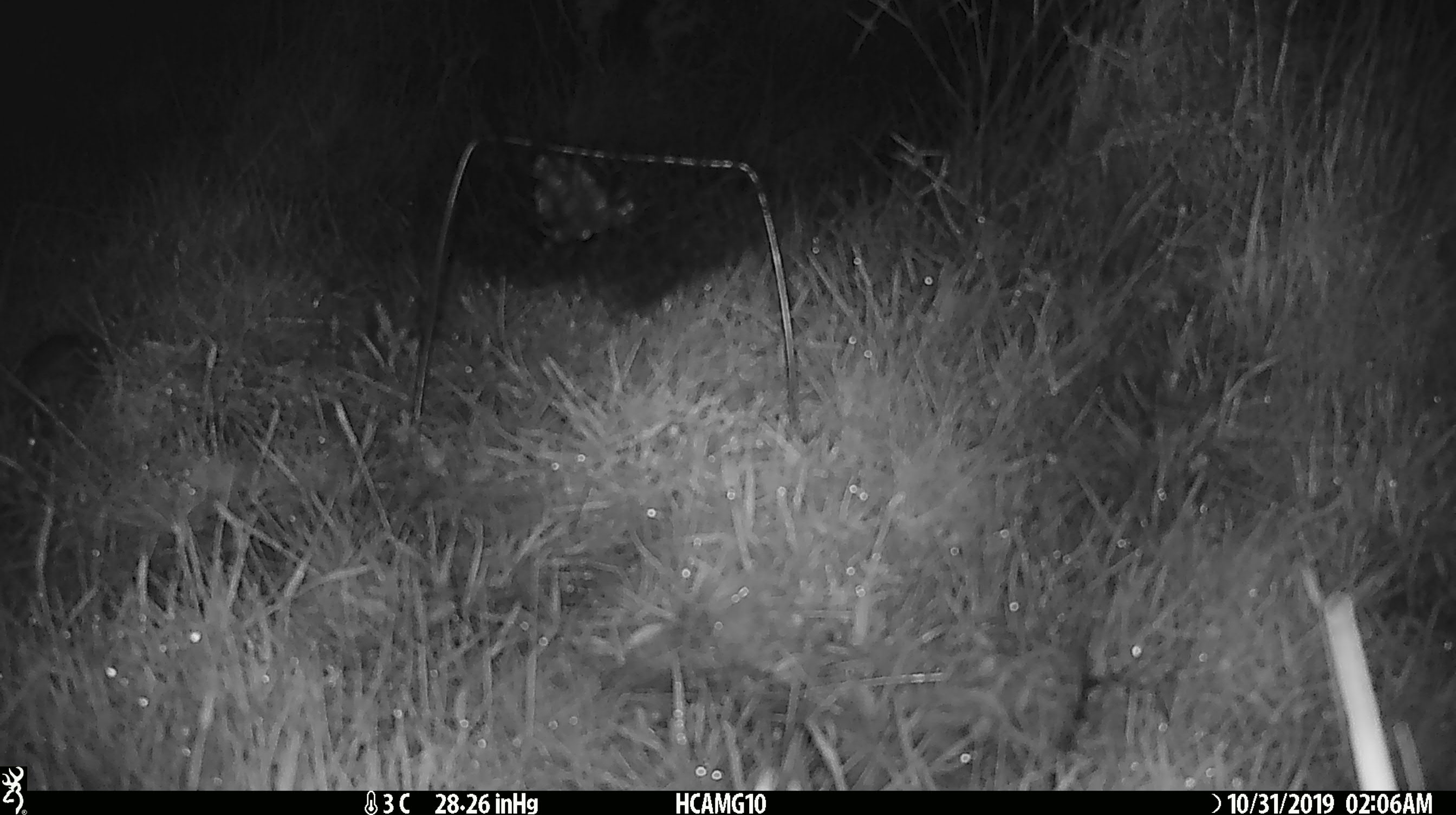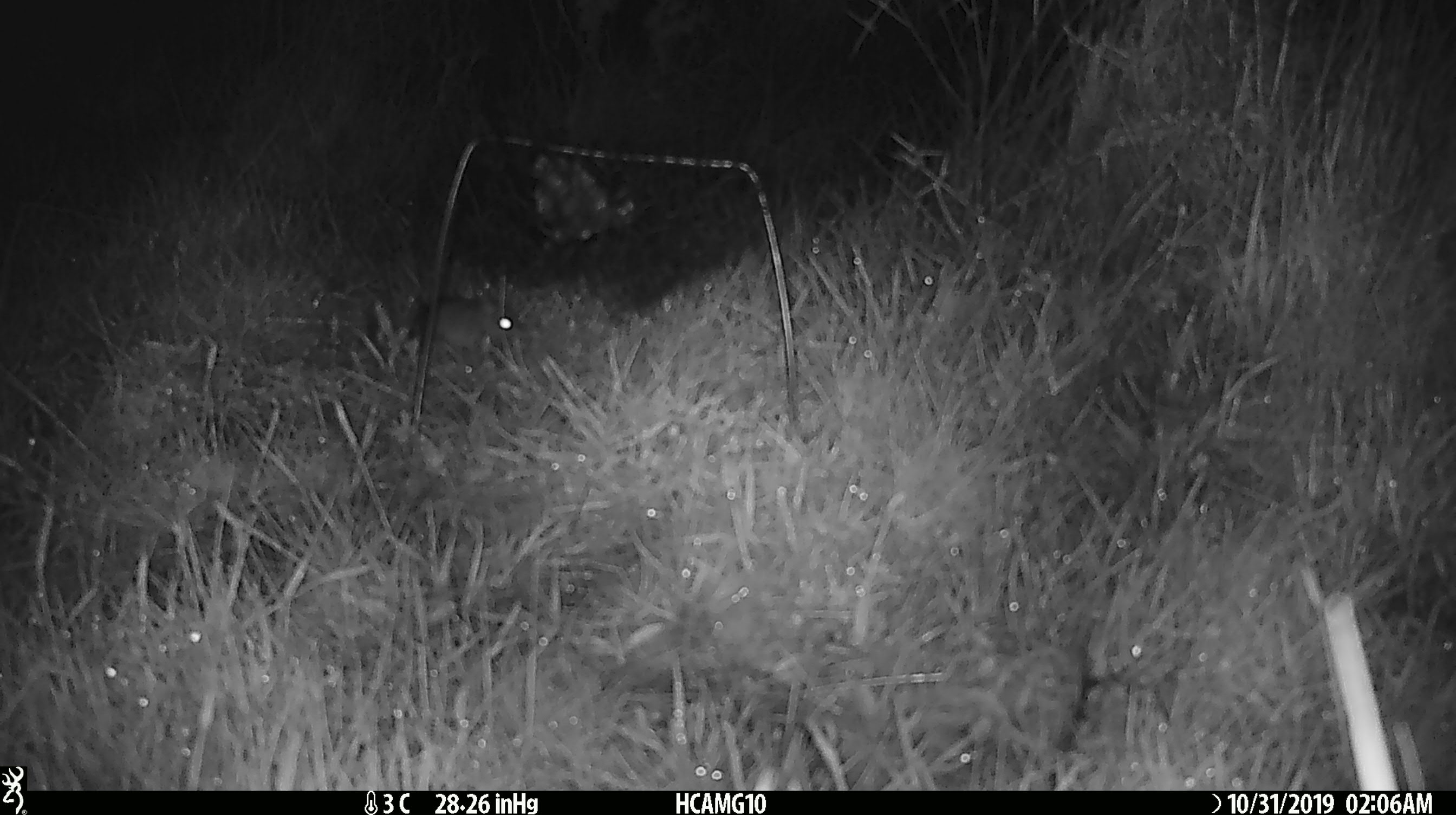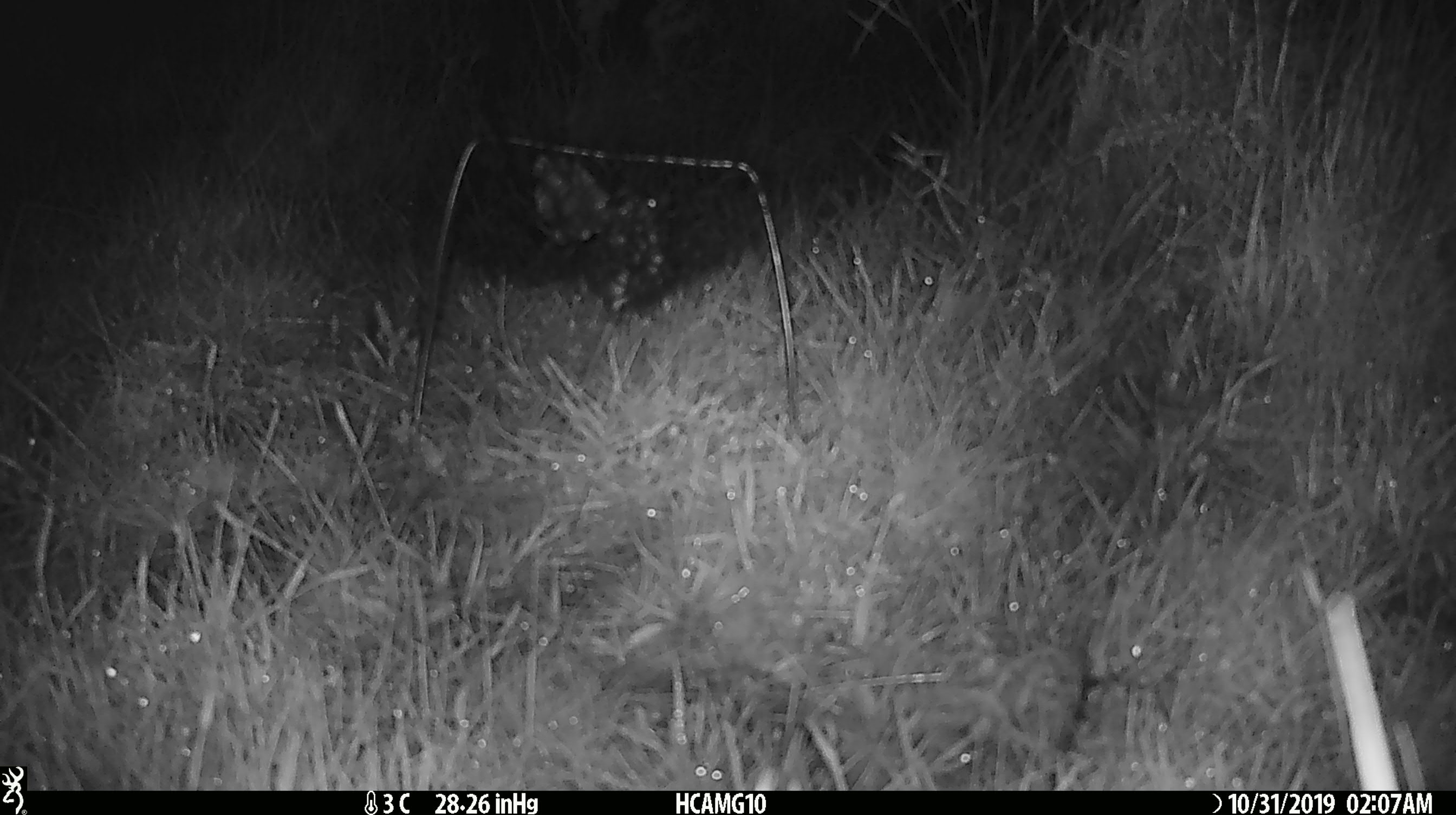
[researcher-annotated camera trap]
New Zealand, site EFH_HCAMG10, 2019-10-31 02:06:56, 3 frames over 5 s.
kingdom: Animalia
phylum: Chordata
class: Mammalia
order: Rodentia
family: Muridae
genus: Mus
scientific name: Mus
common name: mouse